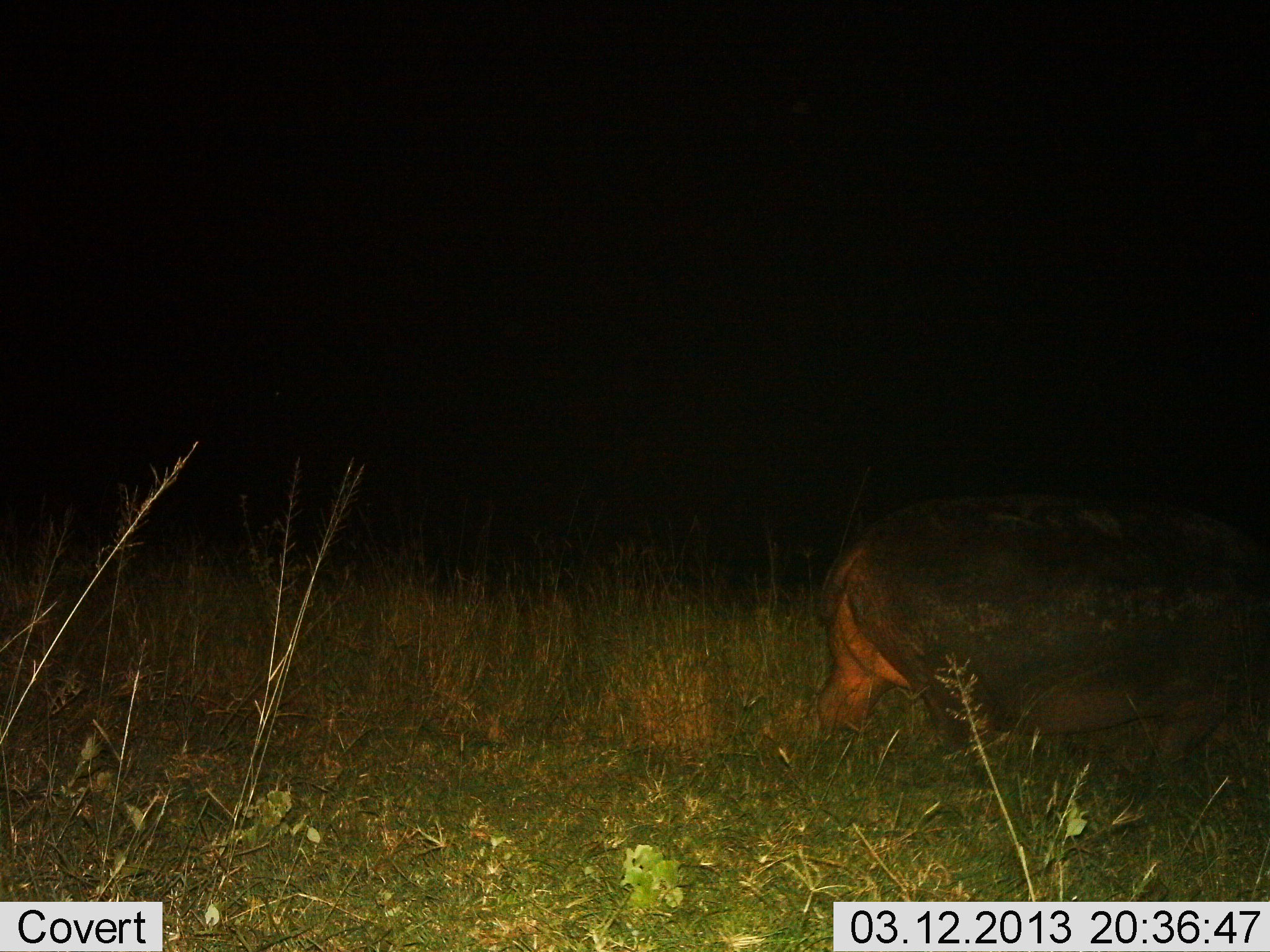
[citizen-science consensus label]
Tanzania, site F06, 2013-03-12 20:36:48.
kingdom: Animalia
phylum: Chordata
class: Mammalia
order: Artiodactyla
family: Hippopotamidae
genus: Hippopotamus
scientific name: Hippopotamus amphibius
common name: hippopotamus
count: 1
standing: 8%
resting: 0%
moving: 92%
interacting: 0%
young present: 0%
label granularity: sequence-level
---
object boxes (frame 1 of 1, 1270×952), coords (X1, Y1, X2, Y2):
animal: (815, 493, 1270, 824)